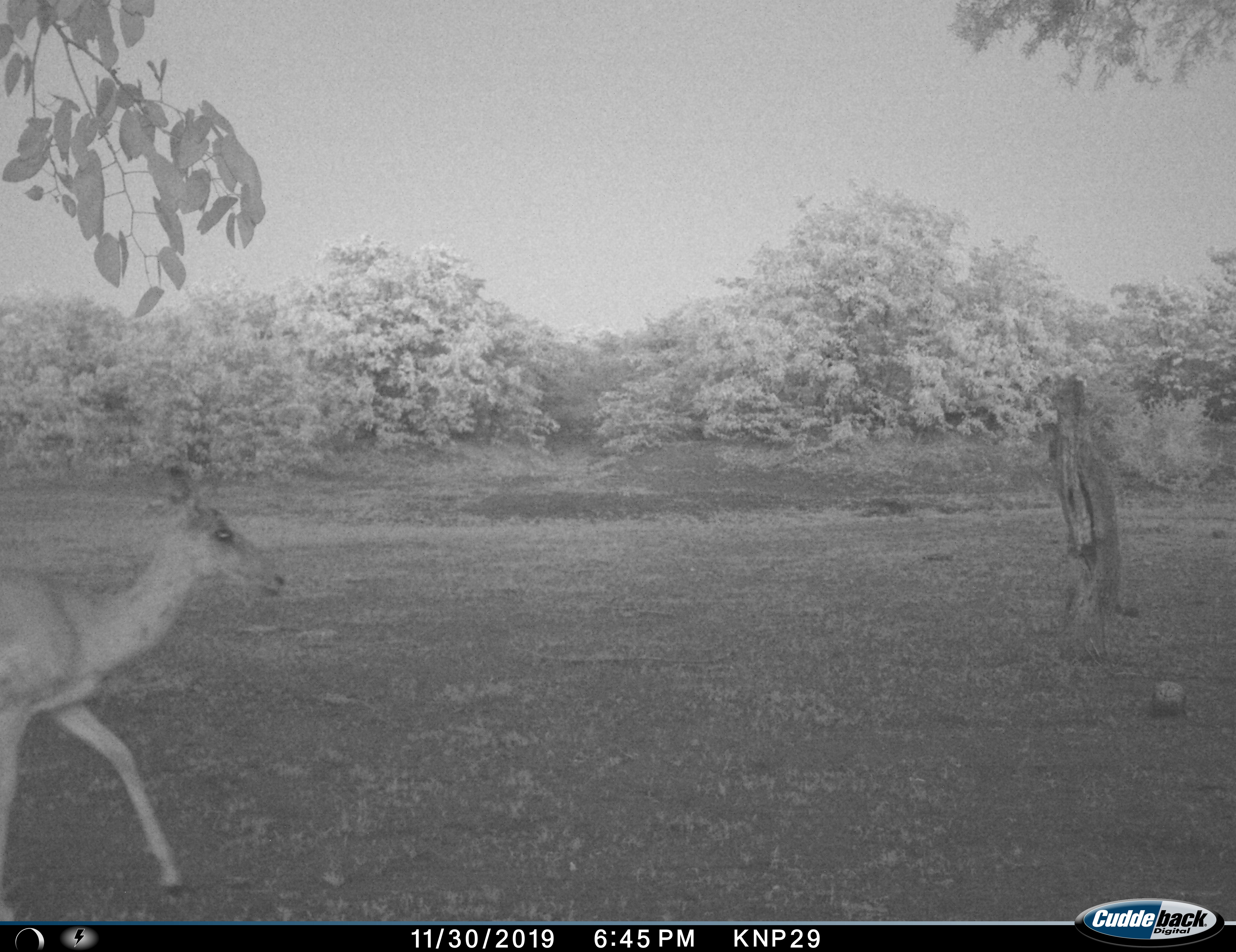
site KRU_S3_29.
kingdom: Animalia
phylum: Chordata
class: Mammalia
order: Artiodactyla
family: Bovidae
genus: Aepyceros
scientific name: Aepyceros melampus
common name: impala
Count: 1.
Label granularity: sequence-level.